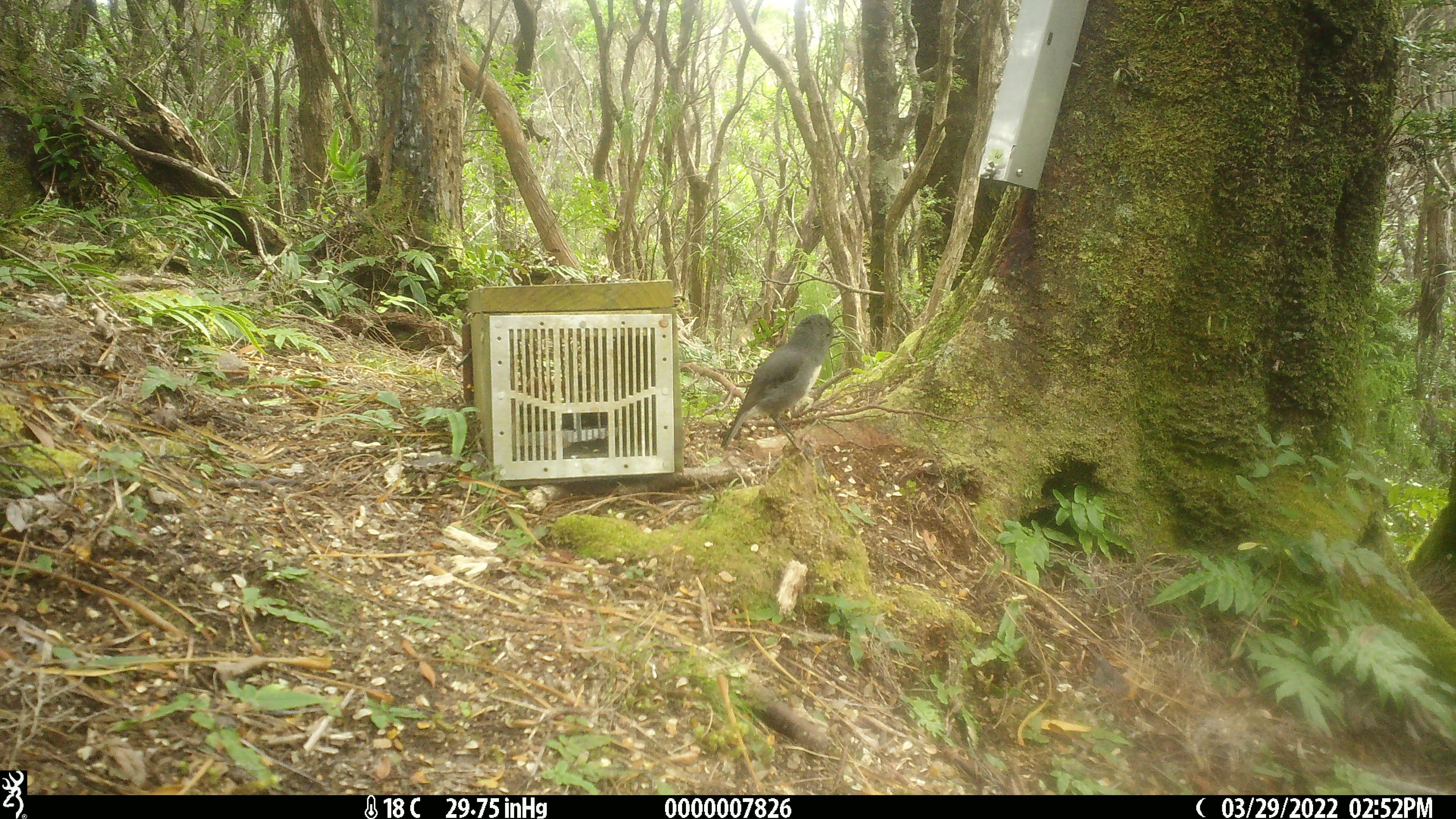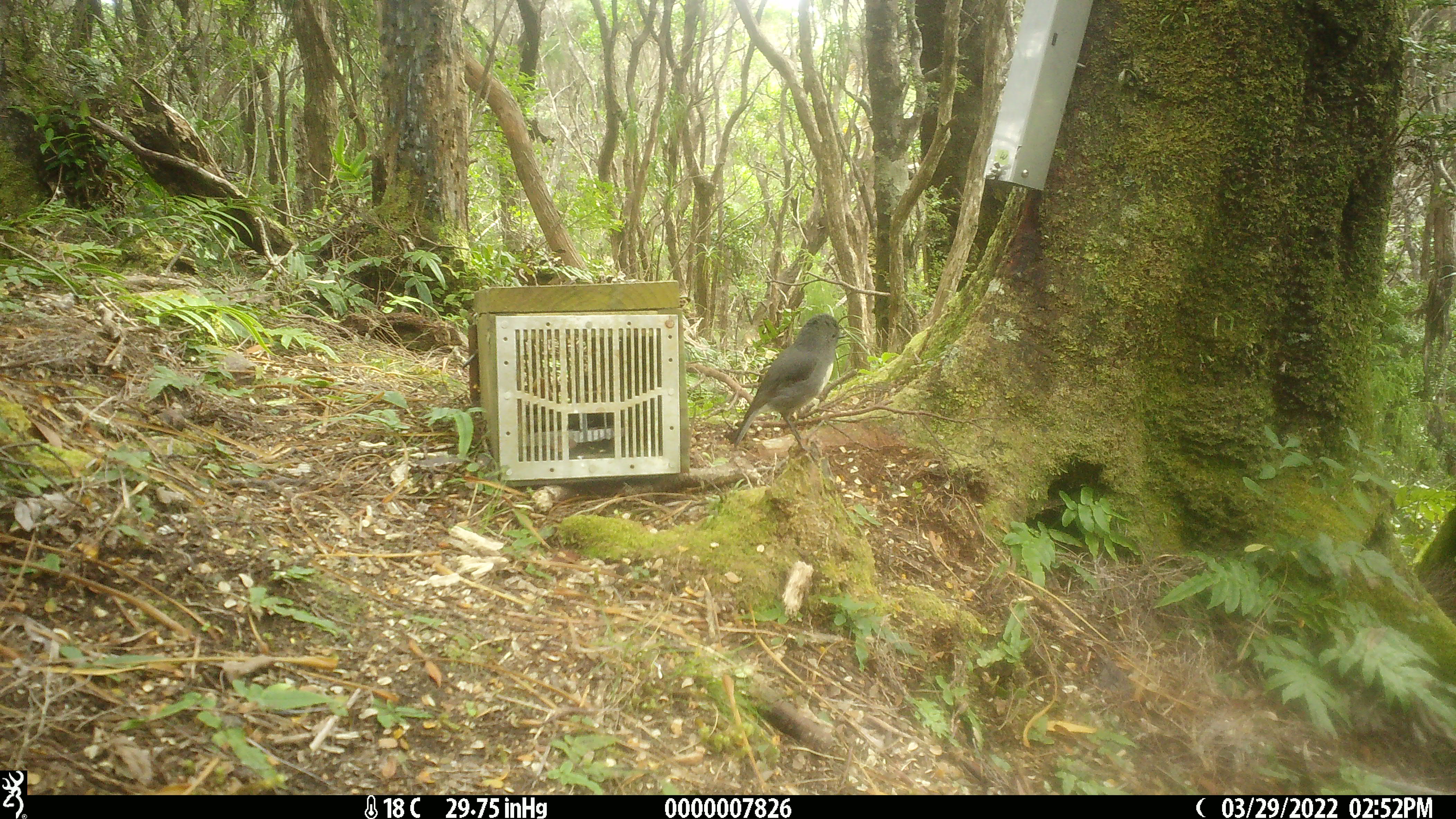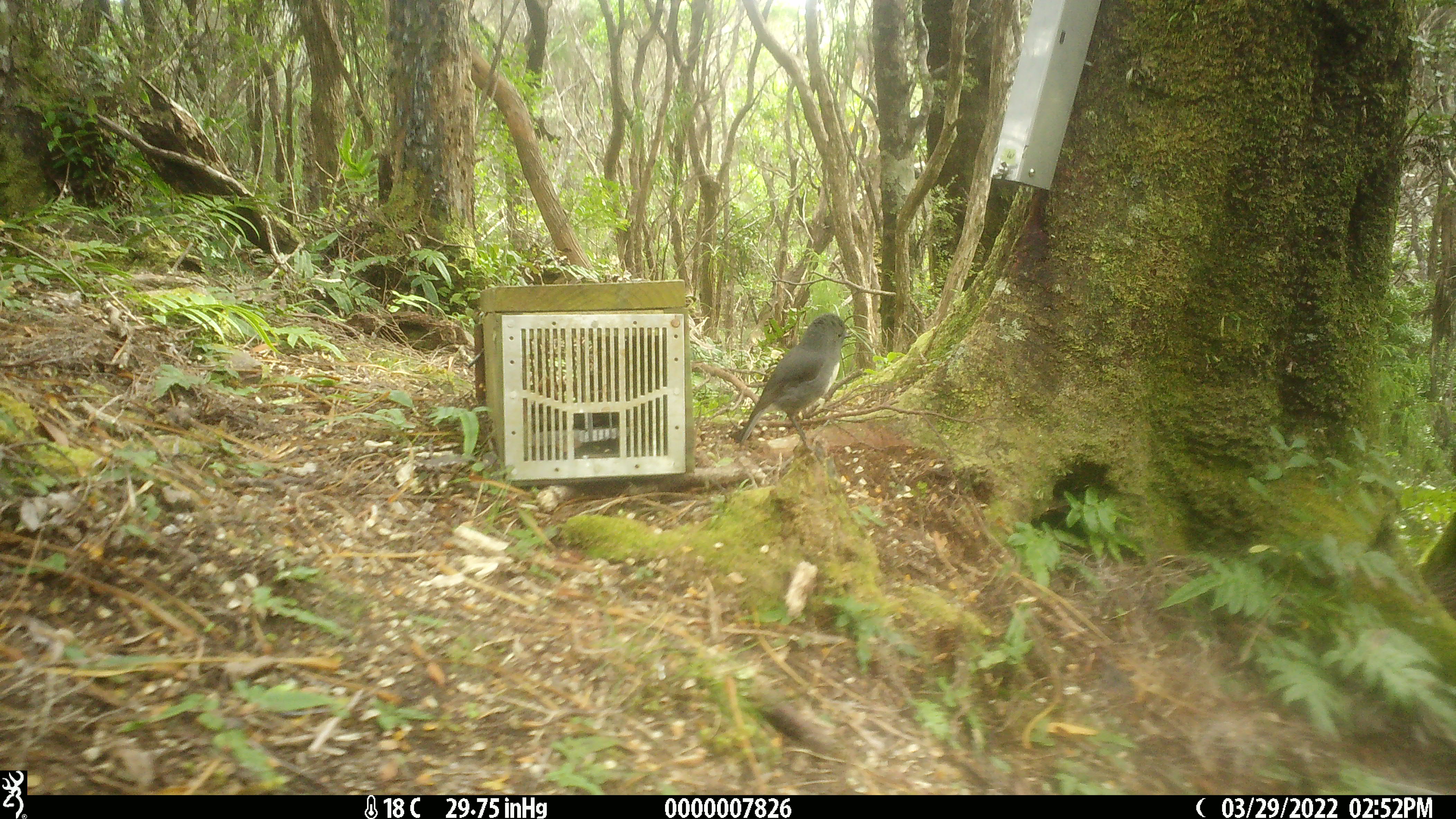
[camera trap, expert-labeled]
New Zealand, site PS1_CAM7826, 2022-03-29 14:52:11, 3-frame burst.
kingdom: Animalia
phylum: Chordata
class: Aves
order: Passeriformes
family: Petroicidae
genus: Petroica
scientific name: Petroica australis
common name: new zealand robin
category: robin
Robin (new zealand robin) (Petroica australis).